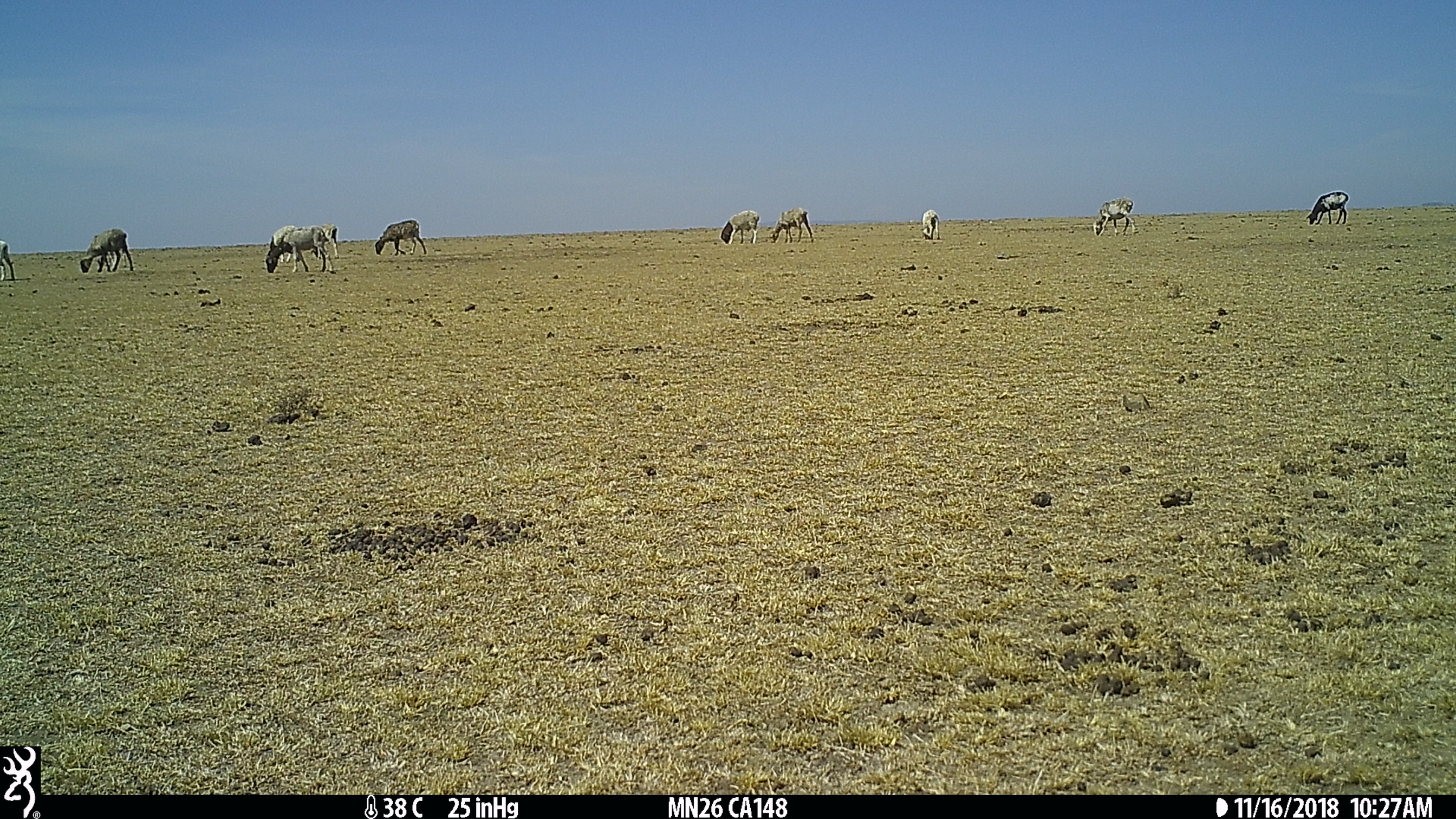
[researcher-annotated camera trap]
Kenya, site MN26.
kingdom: Animalia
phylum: Chordata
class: Mammalia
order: Artiodactyla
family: Bovidae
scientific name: Bovidae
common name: sheep or goat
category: shoat